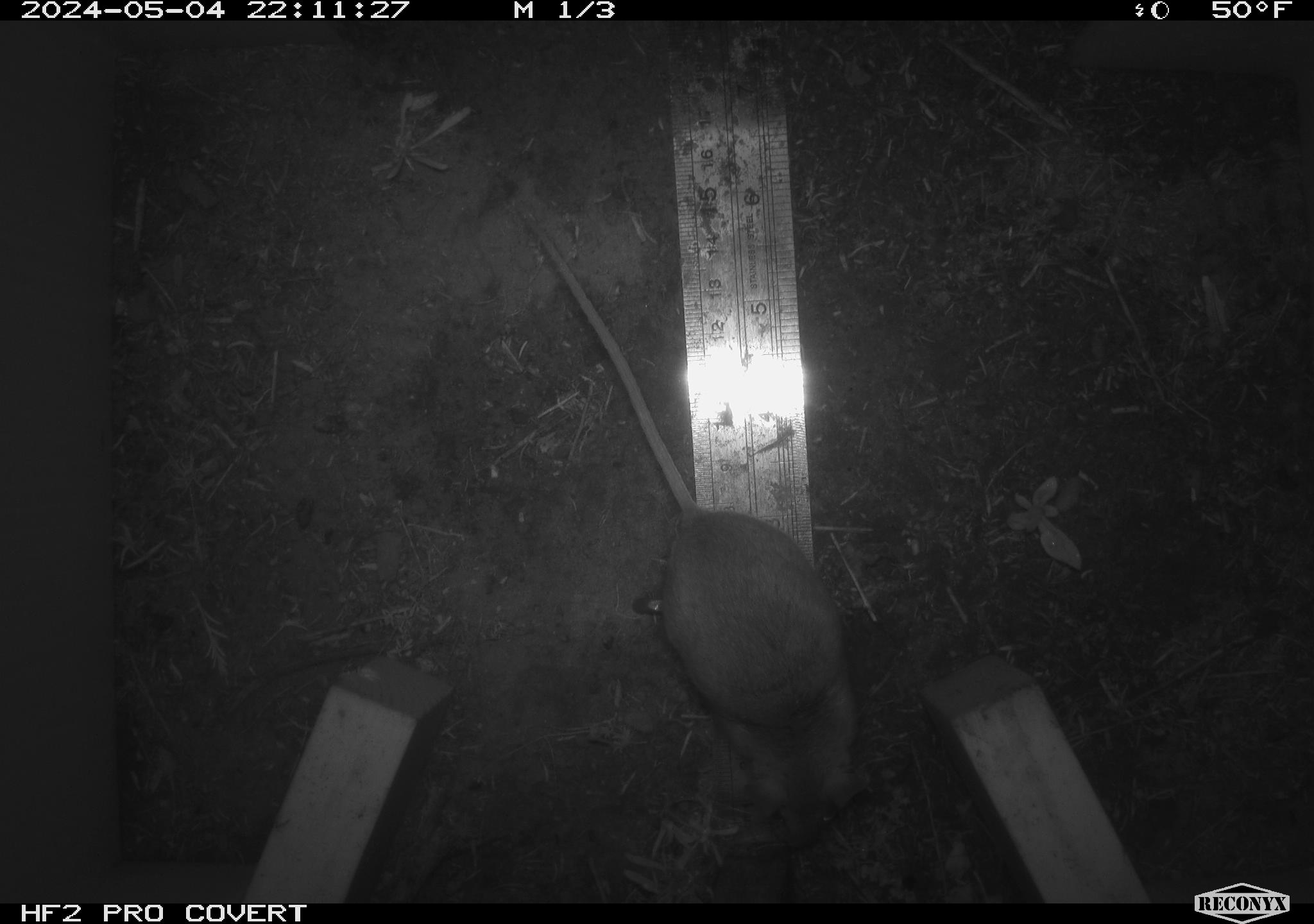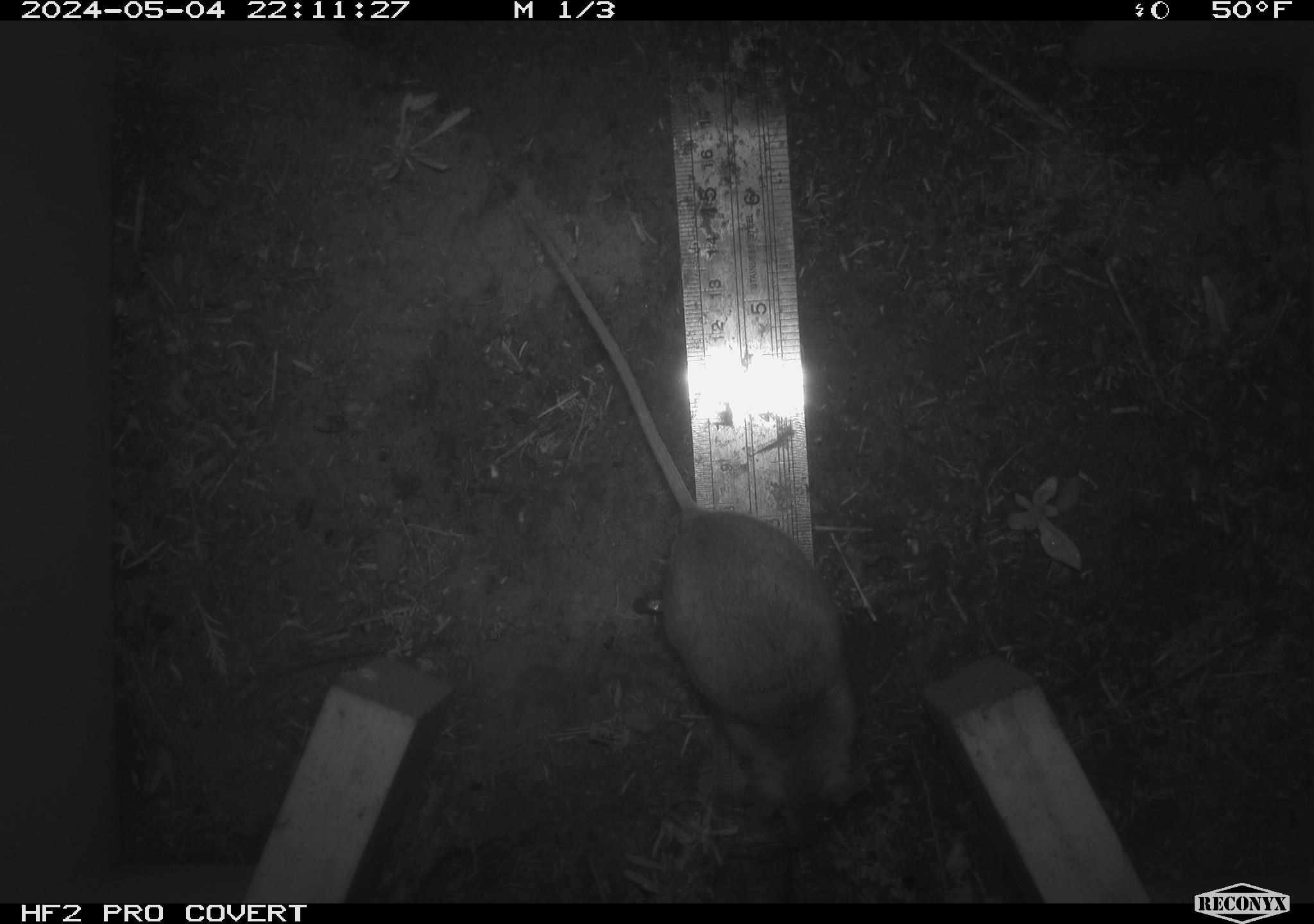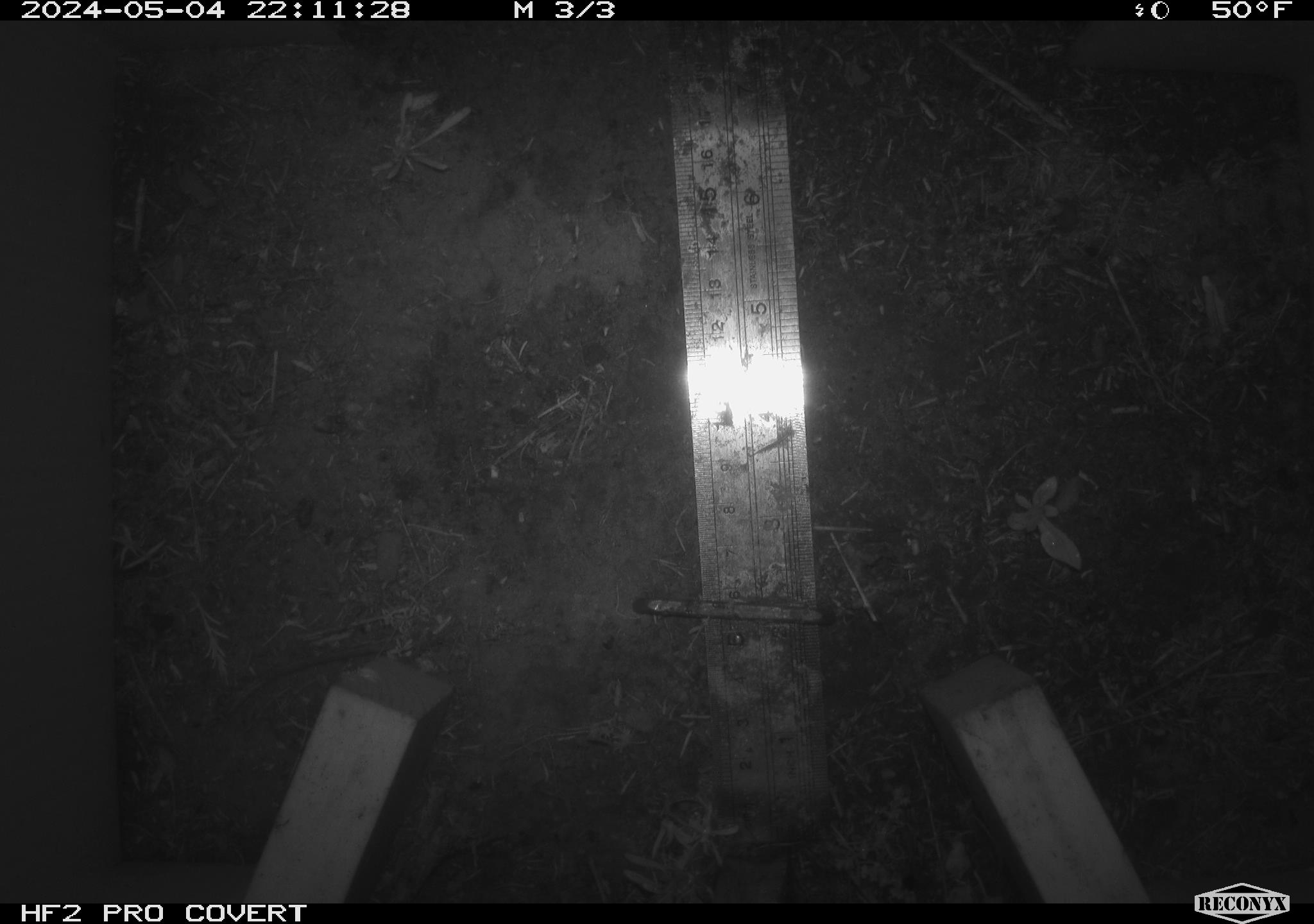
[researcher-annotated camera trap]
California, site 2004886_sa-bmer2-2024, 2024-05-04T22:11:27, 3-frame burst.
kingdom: Animalia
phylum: Chordata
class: Mammalia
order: Rodentia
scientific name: Rodentia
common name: mouse species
Mouse species (Rodentia).